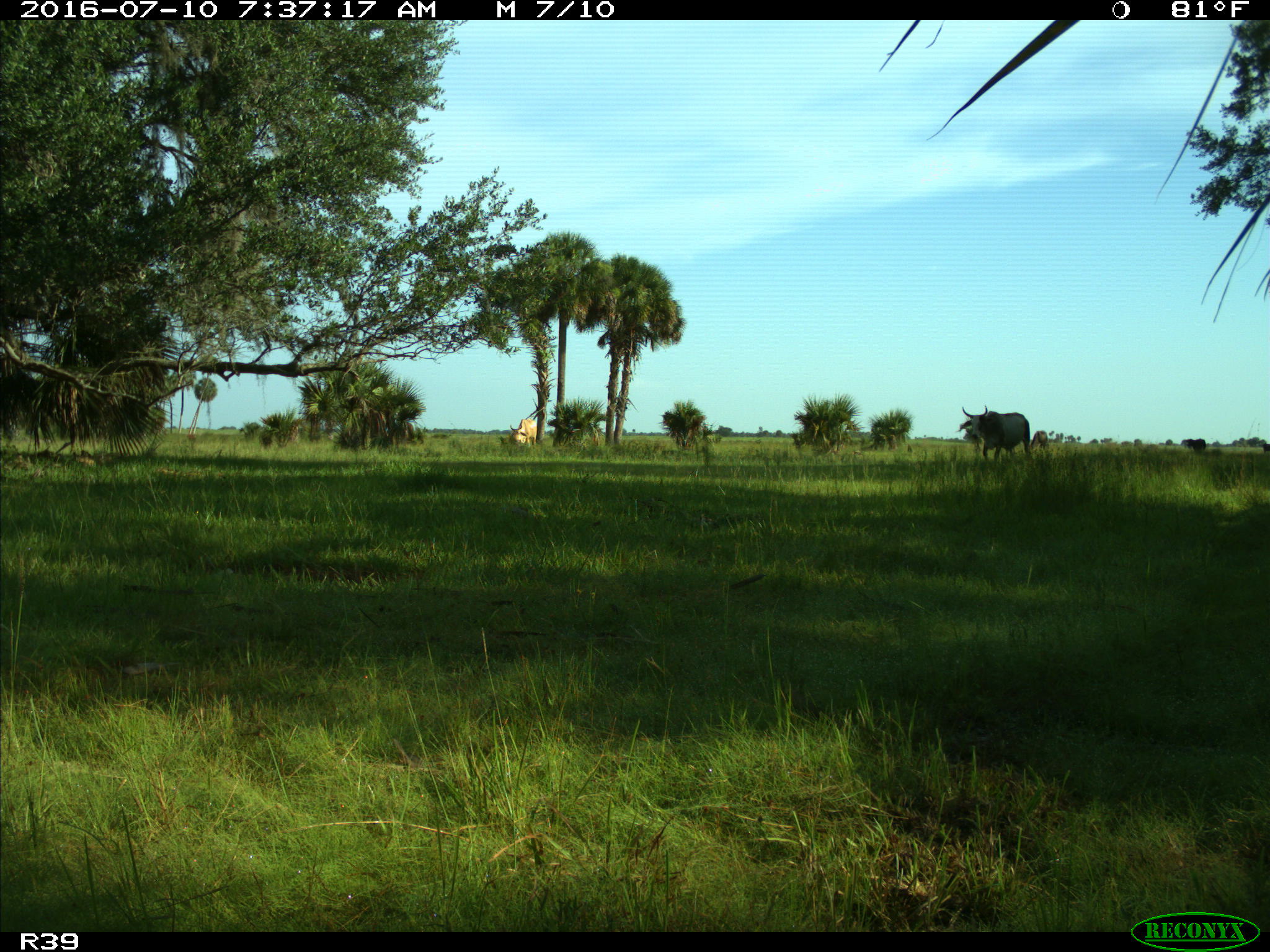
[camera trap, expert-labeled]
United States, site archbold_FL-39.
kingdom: Animalia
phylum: Chordata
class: Mammalia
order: Artiodactyla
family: Bovidae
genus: Bos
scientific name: Bos taurus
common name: domestic cow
Bos taurus (domestic cow).